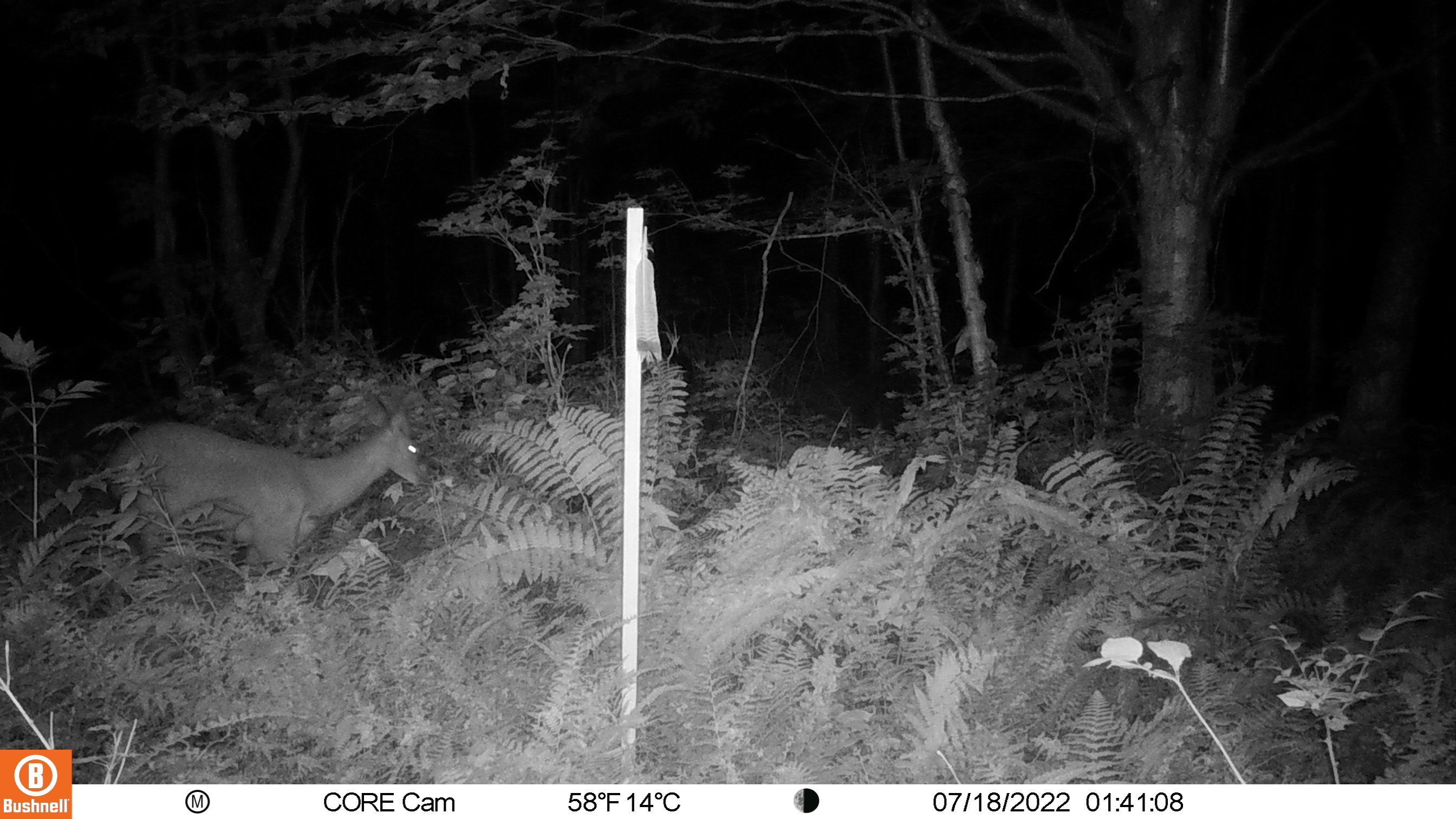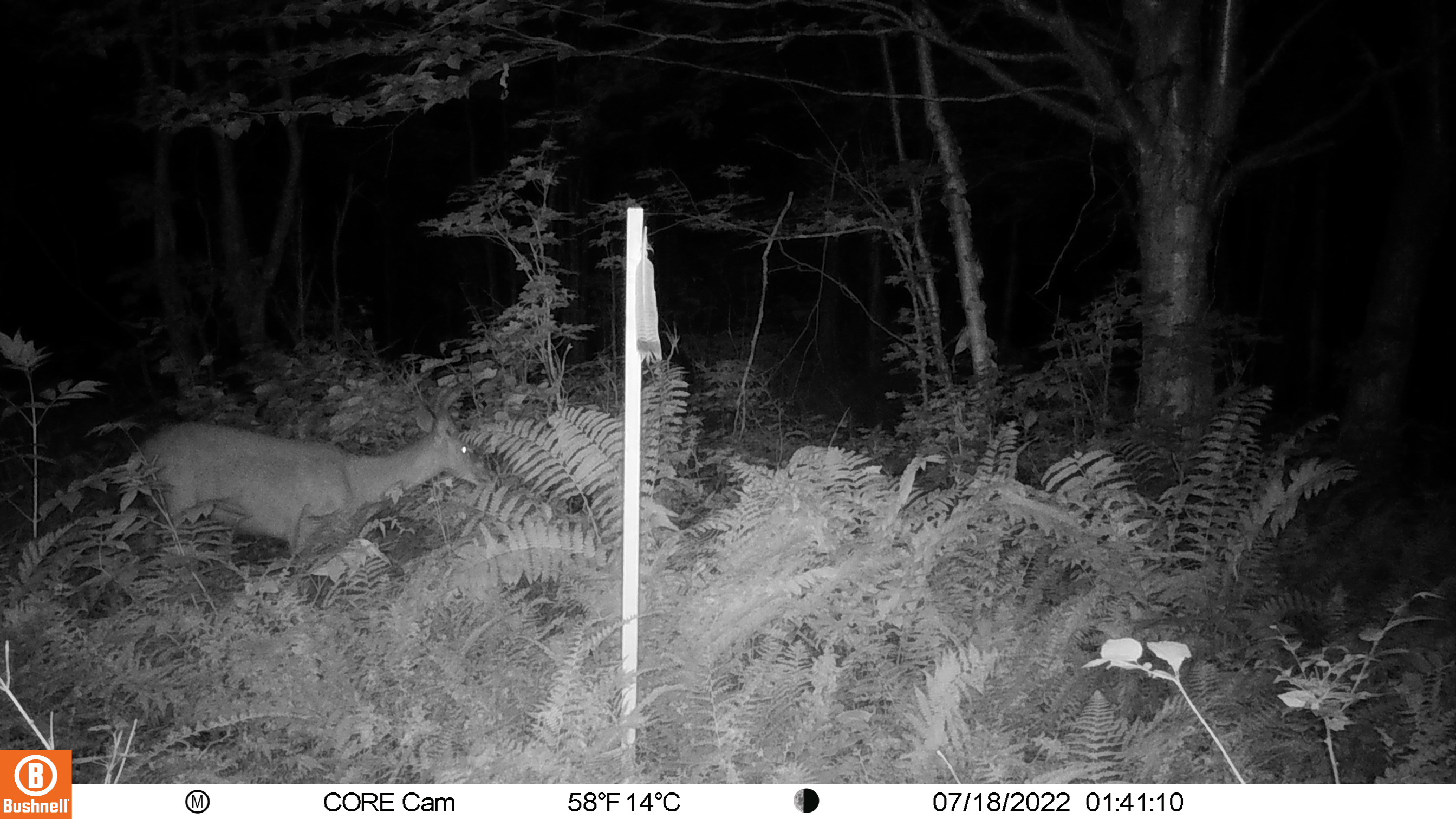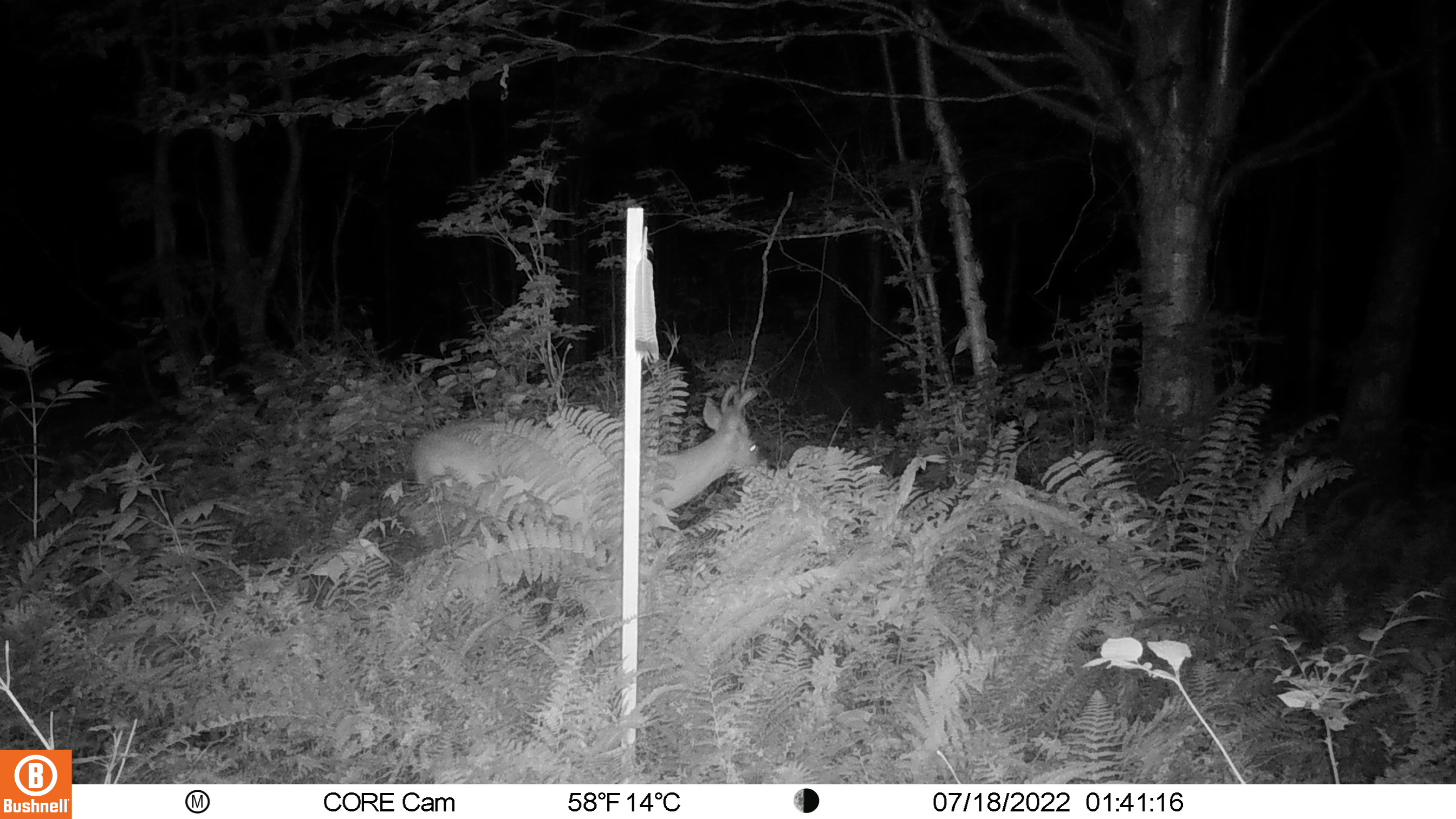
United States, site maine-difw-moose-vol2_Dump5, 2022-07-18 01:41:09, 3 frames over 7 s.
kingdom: Animalia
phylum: Chordata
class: Mammalia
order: Artiodactyla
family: Cervidae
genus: Odocoileus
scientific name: Odocoileus virginianus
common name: white-tailed deer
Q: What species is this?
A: White-tailed deer (Odocoileus virginianus).